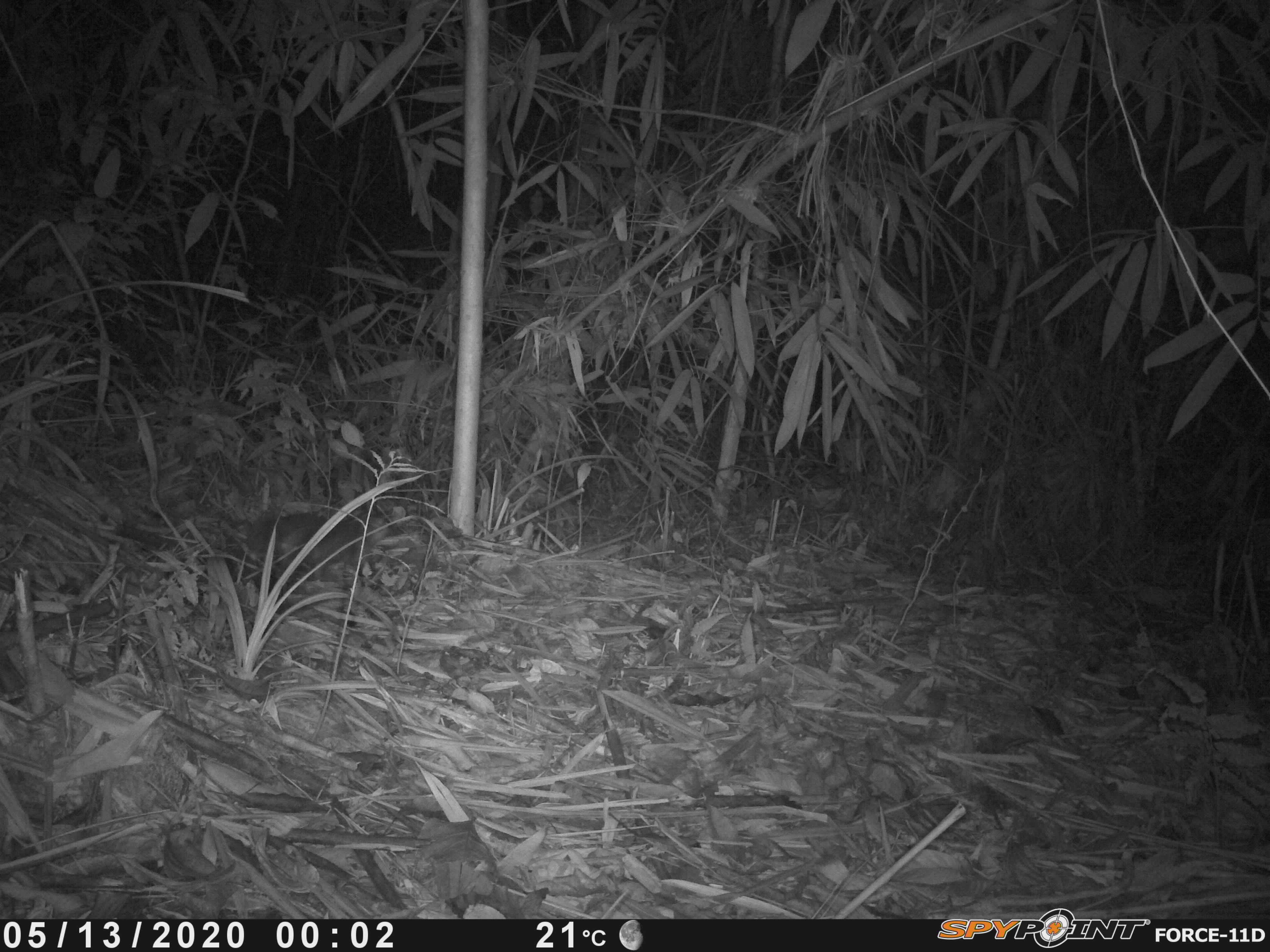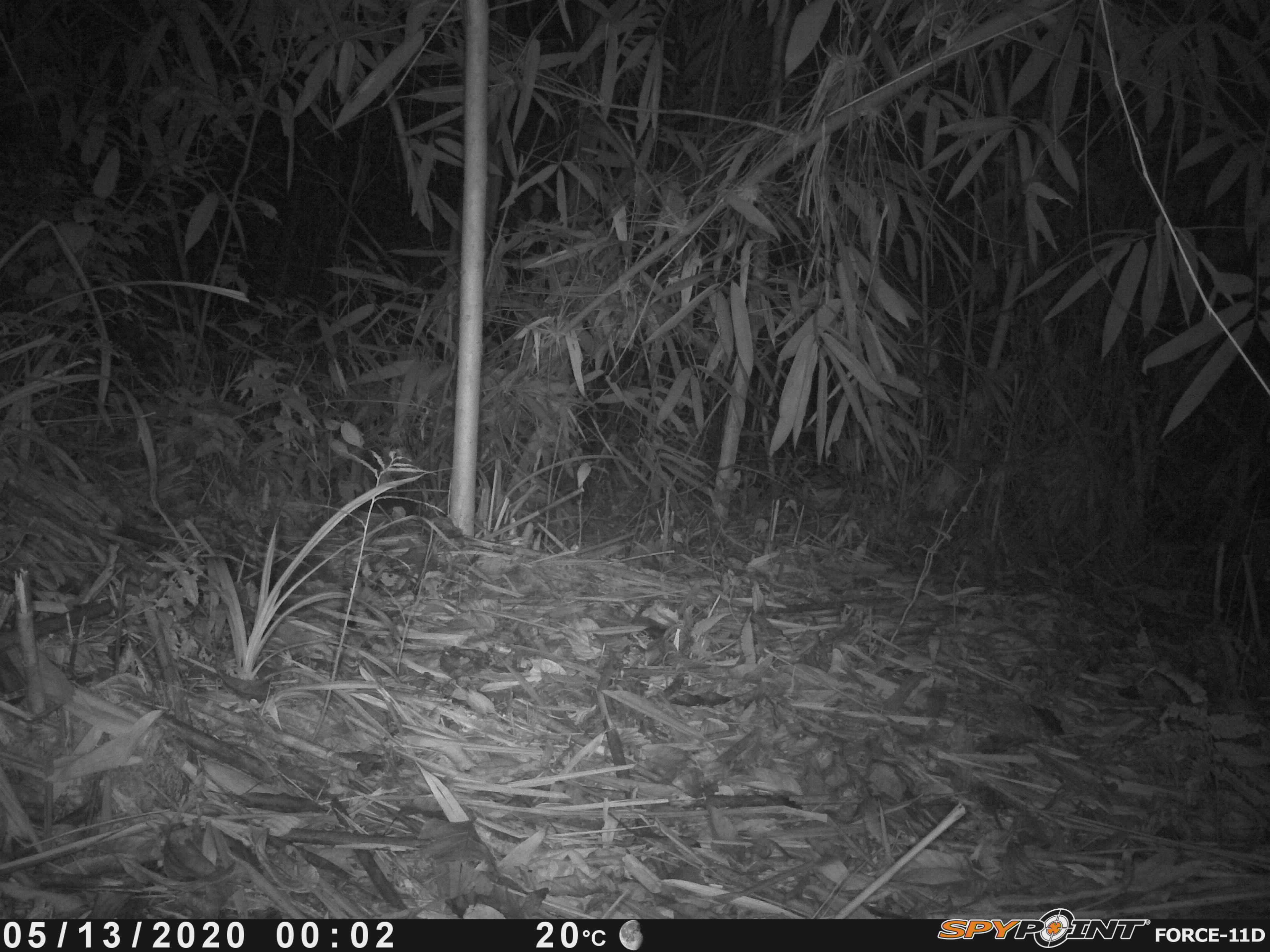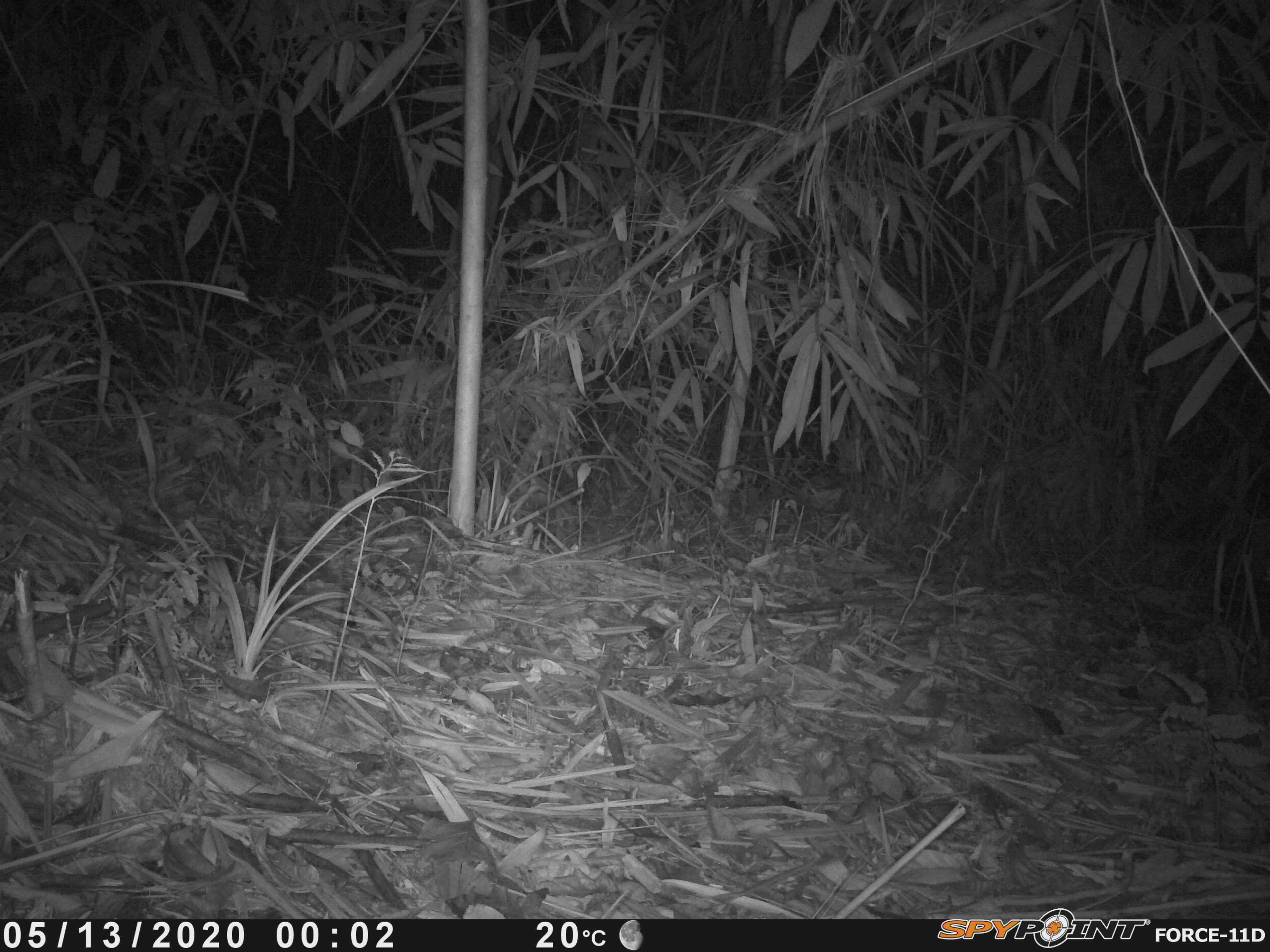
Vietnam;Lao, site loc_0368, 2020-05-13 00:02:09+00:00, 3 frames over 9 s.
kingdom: Animalia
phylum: Chordata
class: Mammalia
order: Carnivora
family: Mustelidae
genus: Melogale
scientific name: Melogale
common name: ferret badger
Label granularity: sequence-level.